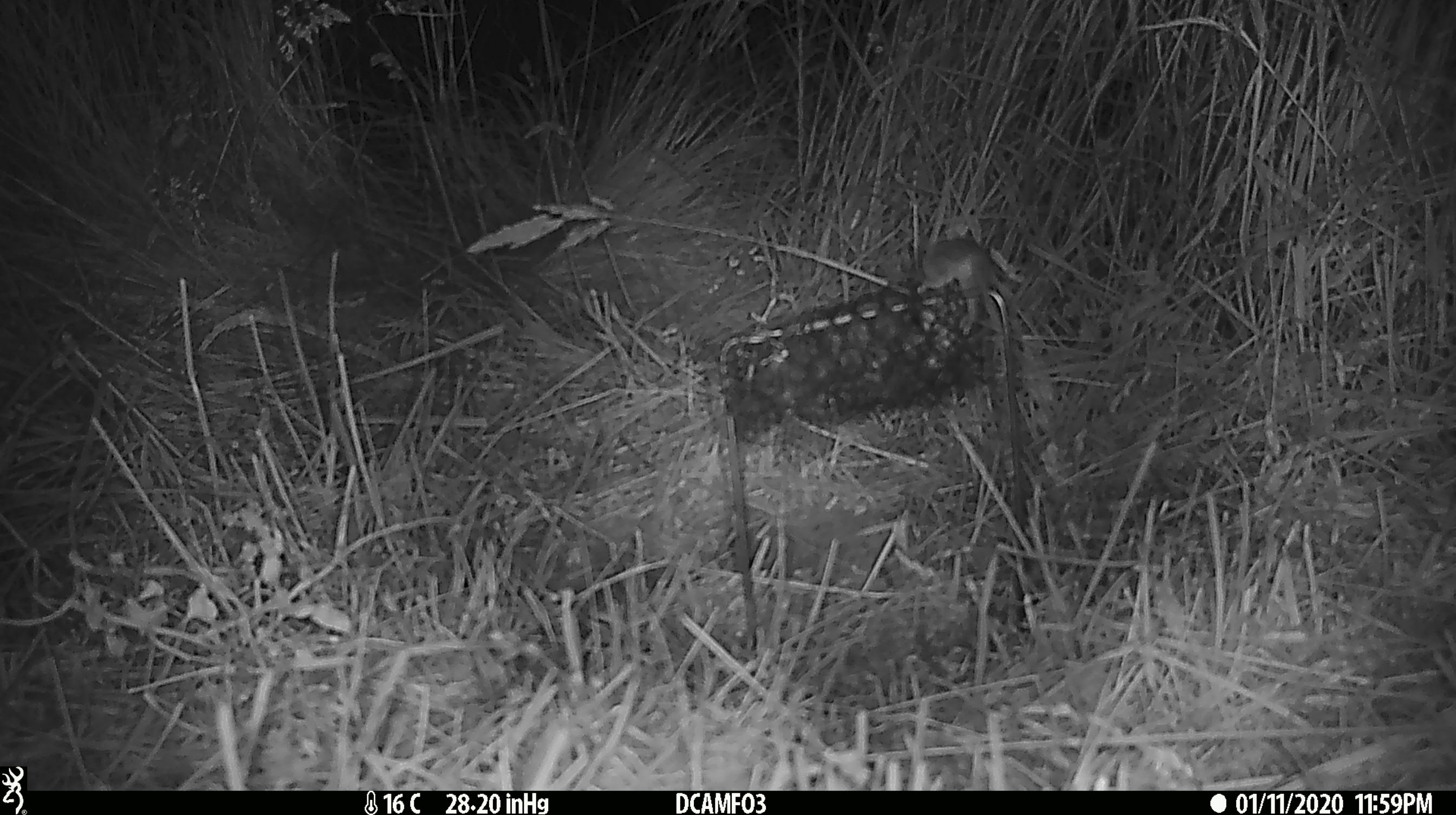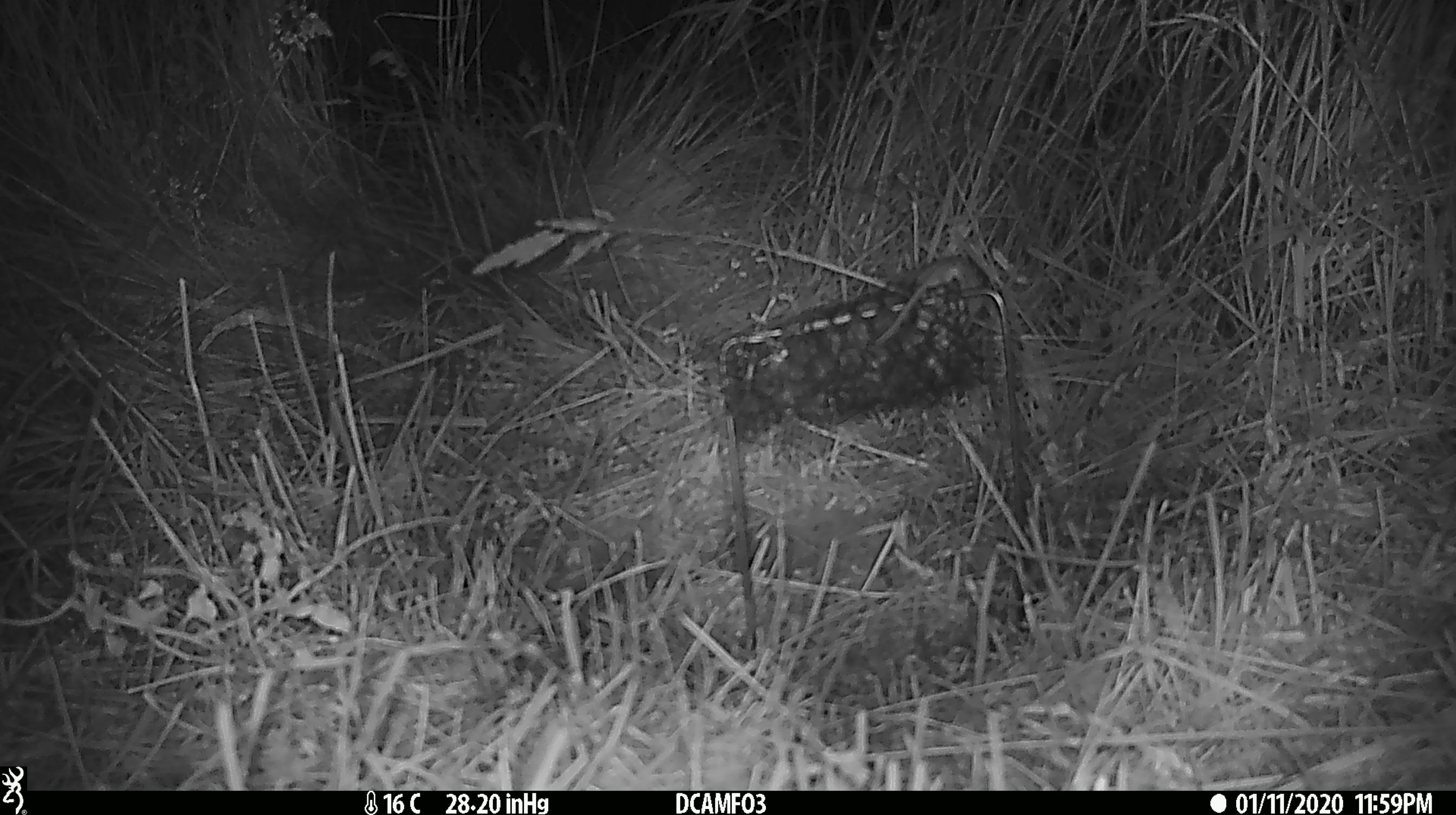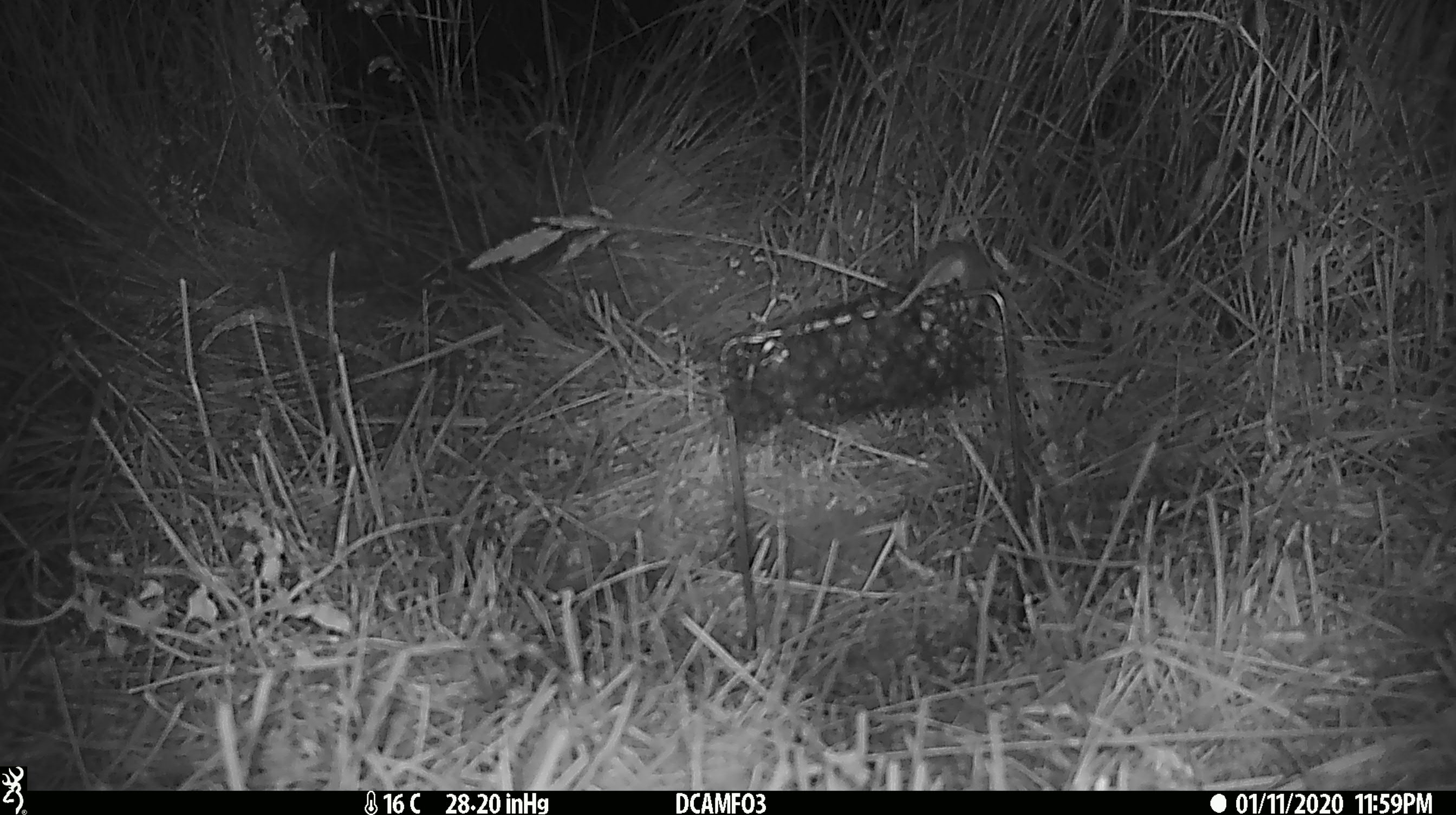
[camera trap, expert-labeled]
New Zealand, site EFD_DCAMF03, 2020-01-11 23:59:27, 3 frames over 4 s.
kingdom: Animalia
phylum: Chordata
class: Mammalia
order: Rodentia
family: Muridae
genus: Mus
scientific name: Mus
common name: mouse